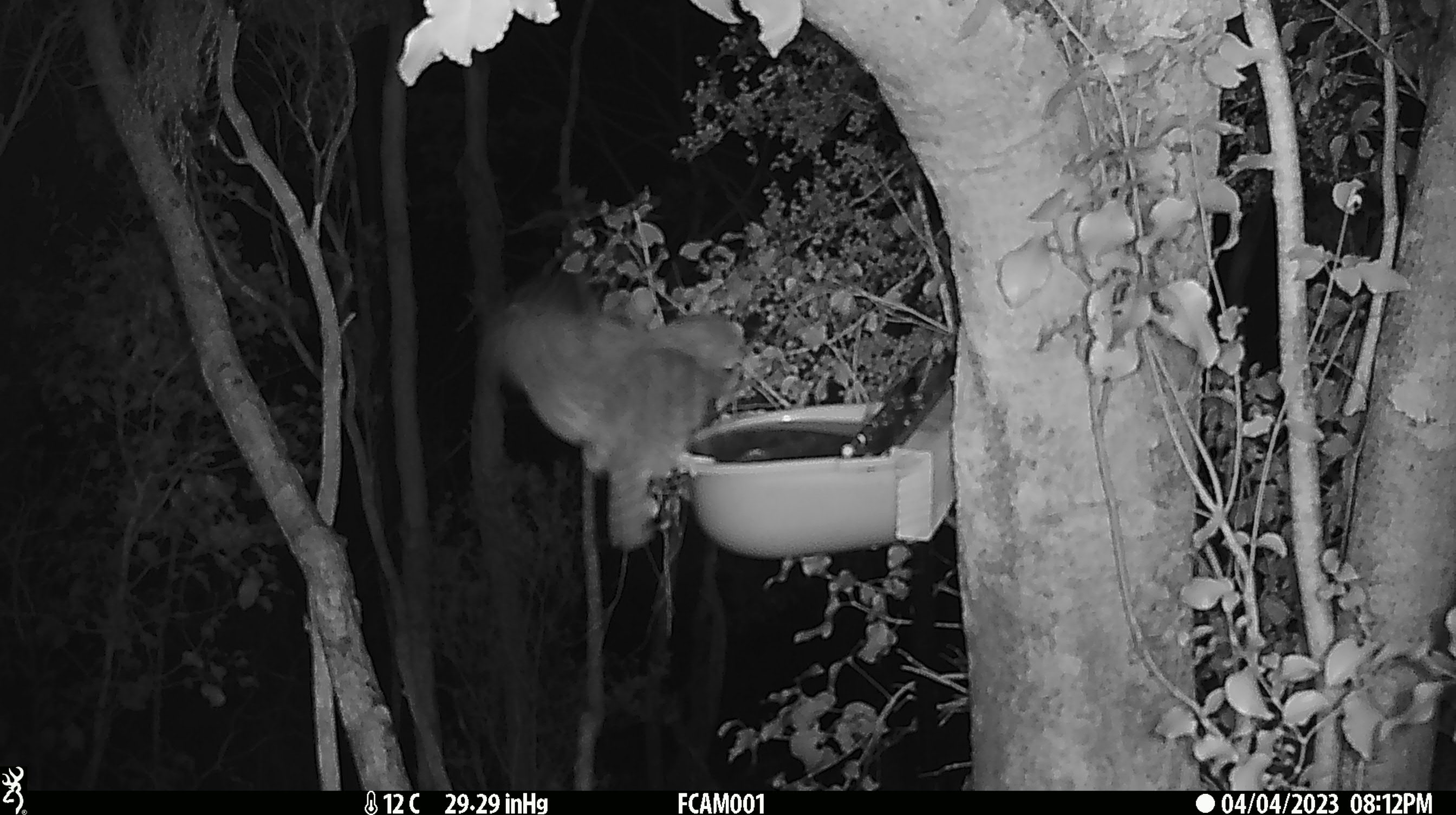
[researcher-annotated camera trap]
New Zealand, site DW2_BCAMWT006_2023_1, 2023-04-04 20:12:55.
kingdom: Animalia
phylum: Chordata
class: Aves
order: Strigiformes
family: Strigidae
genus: Ninox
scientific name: Ninox novaeseelandiae novaeseelandiae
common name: morepork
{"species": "morepork (Ninox novaeseelandiae novaeseelandiae)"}